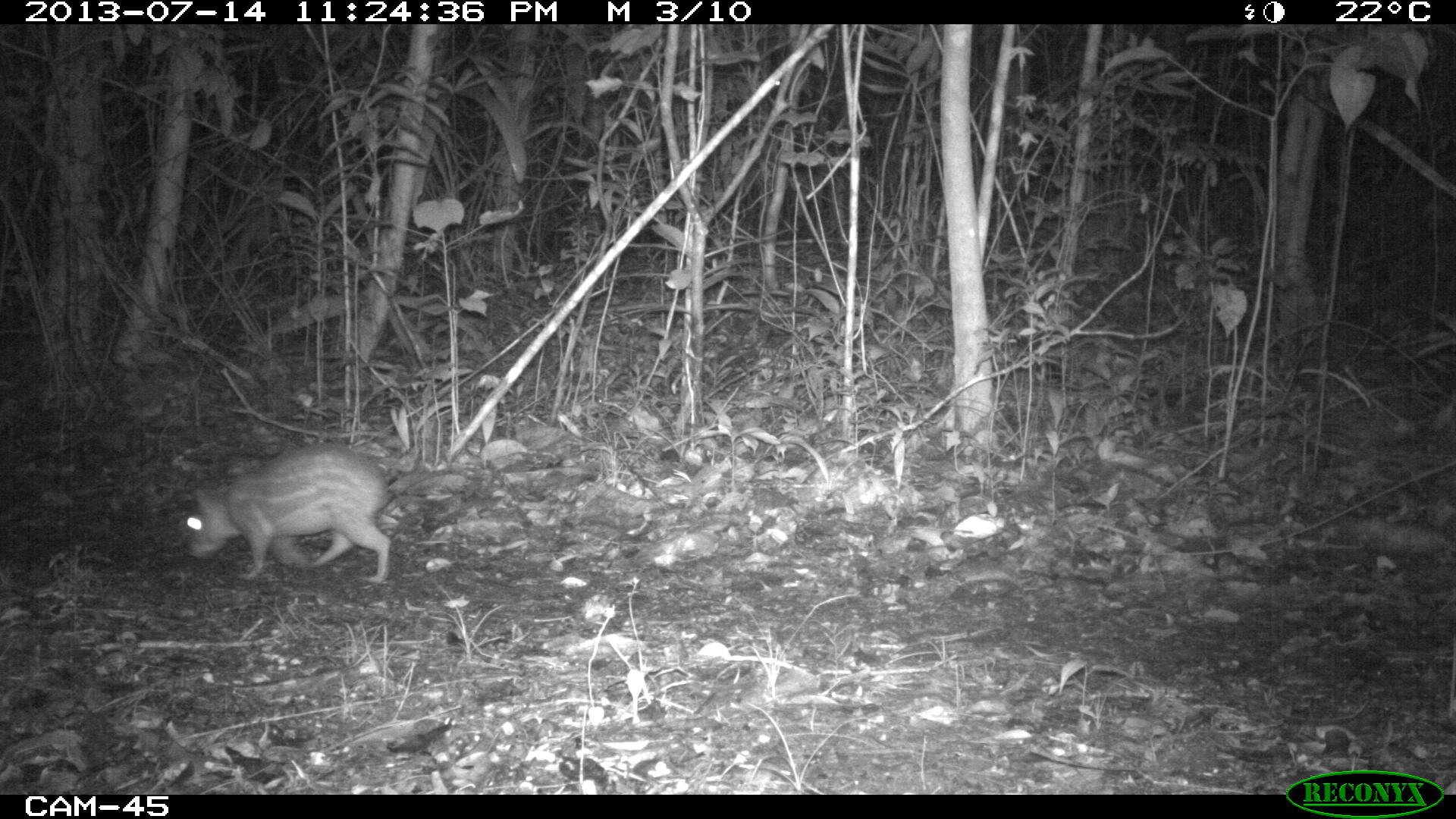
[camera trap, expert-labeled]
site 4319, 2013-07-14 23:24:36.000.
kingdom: Animalia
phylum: Chordata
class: Mammalia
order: Rodentia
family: Cuniculidae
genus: Cuniculus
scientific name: Cuniculus paca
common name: lowland paca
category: agouti paca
Agouti paca (lowland paca) (Cuniculus paca), count 1.